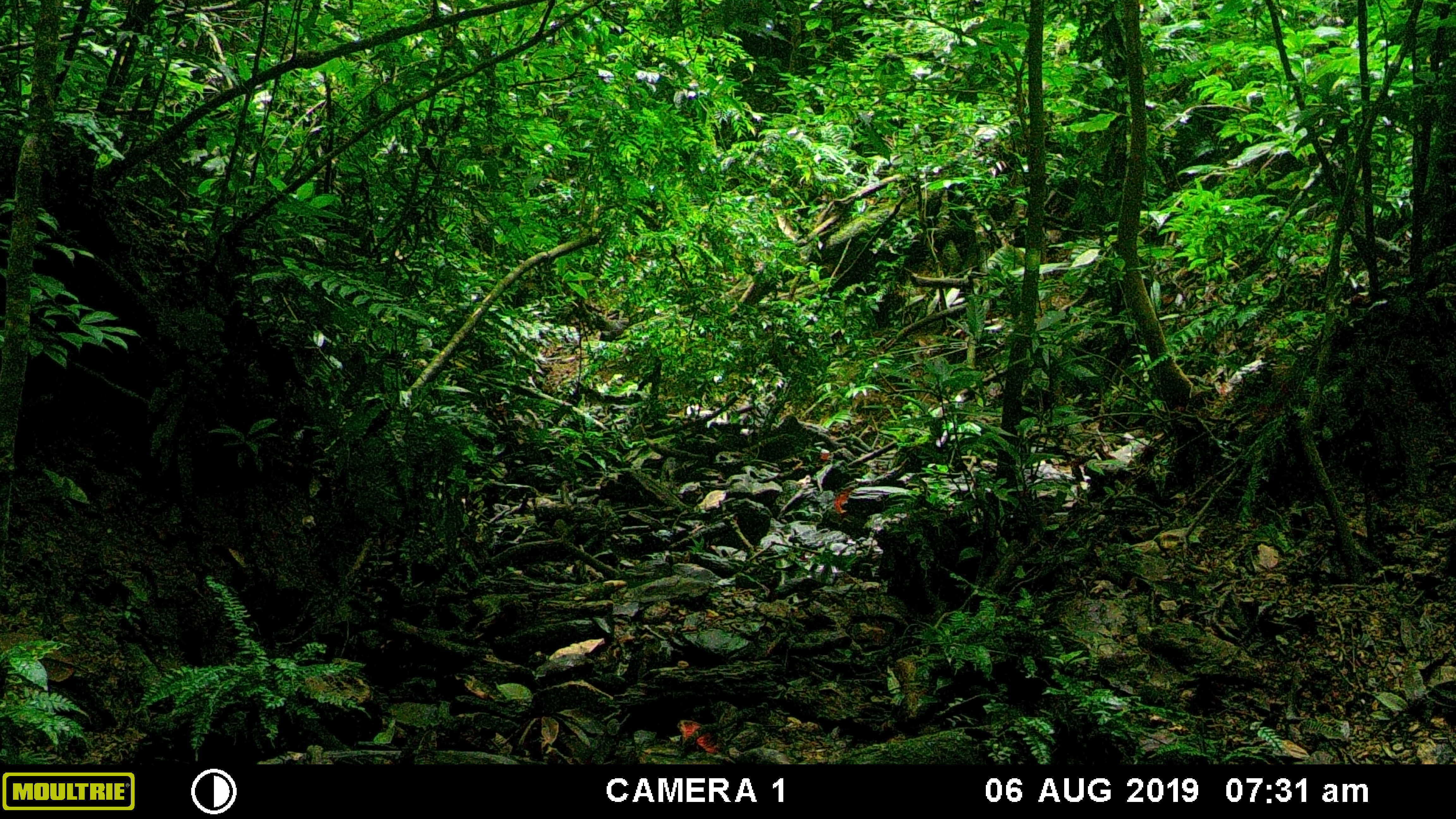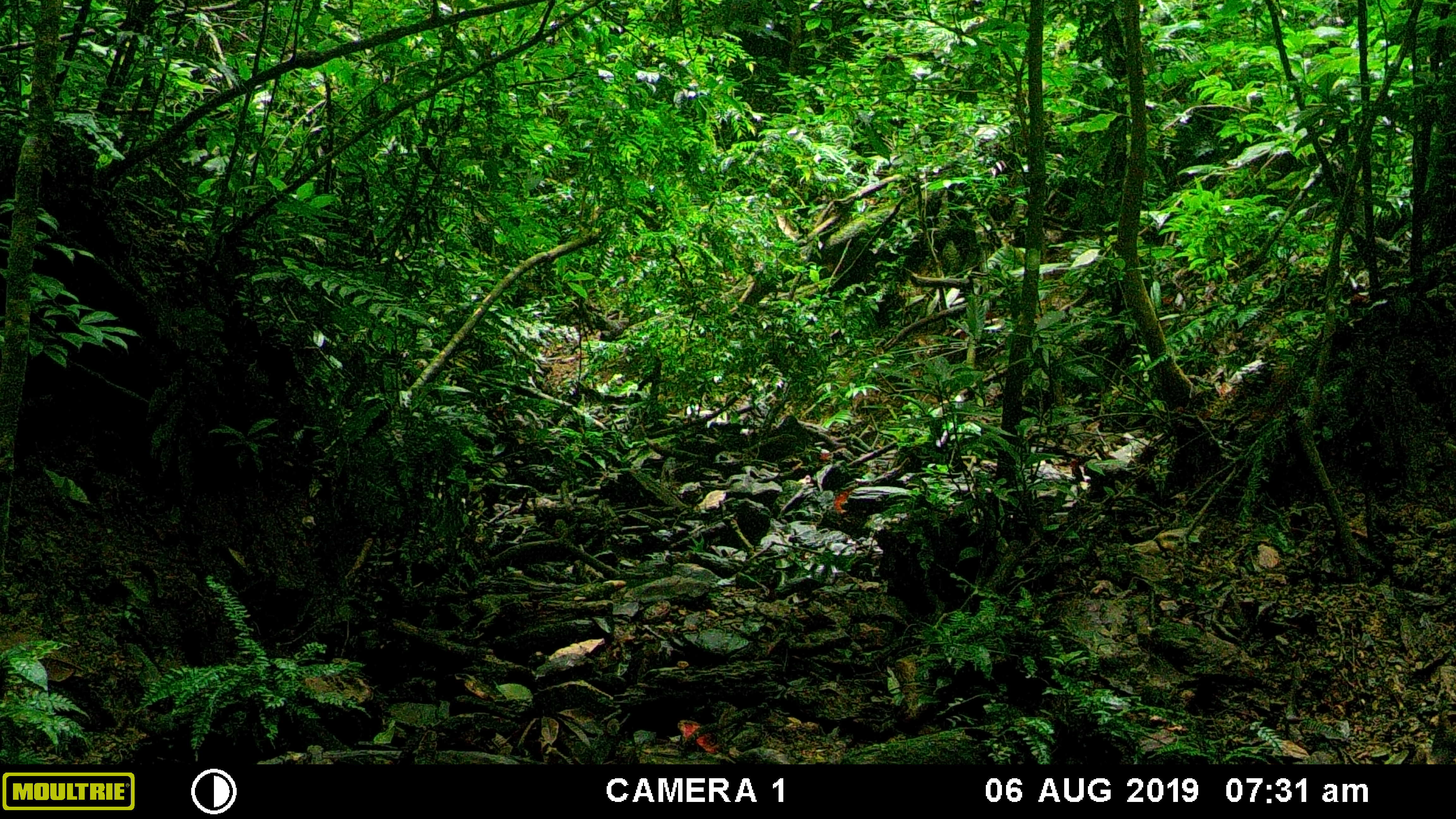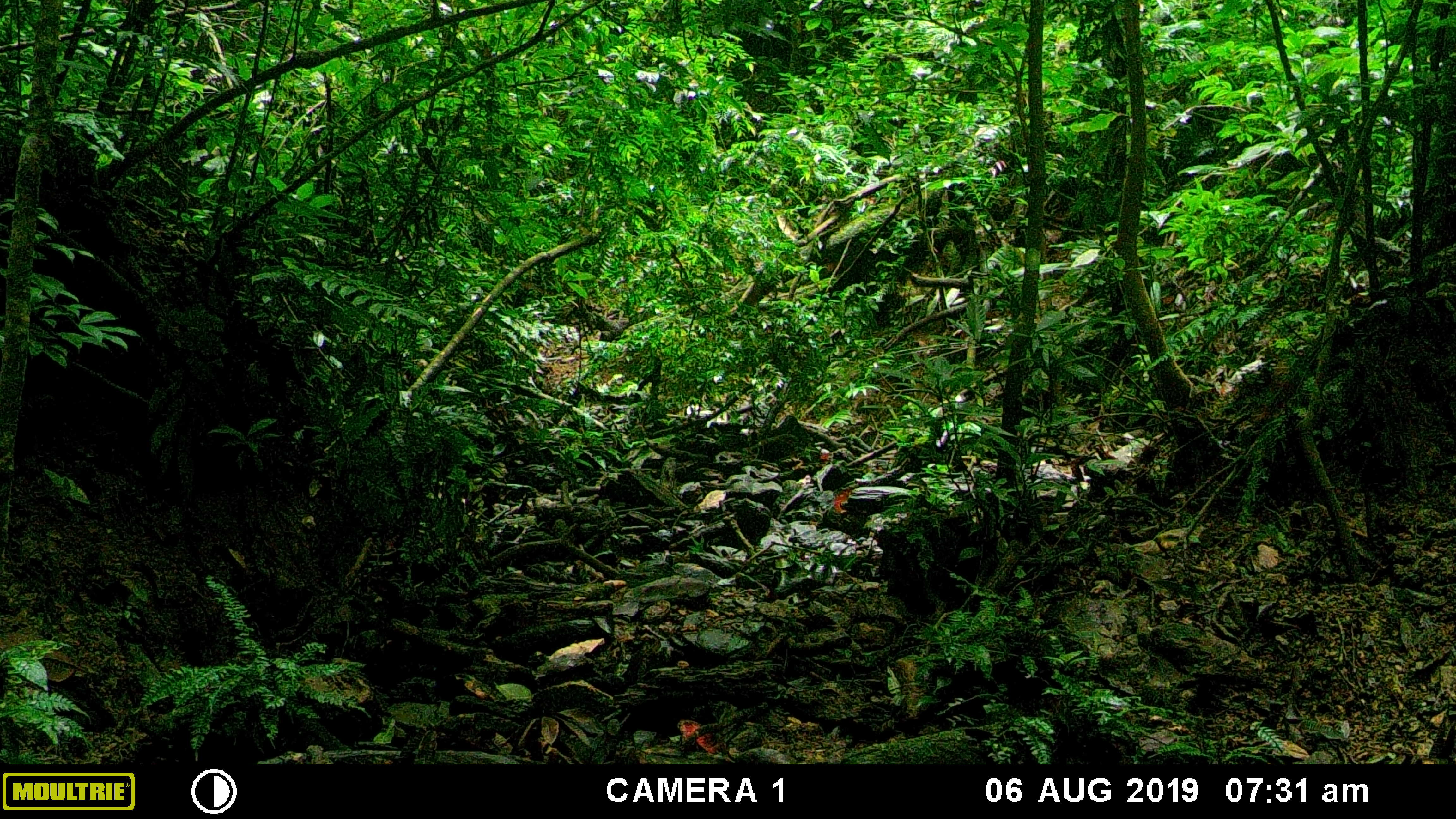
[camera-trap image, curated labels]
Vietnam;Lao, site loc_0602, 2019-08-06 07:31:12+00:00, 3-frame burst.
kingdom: Animalia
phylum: Chordata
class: Mammalia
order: Artiodactyla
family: Suidae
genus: Sus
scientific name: Sus scrofa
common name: eurasian wild pig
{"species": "eurasian wild pig (Sus scrofa)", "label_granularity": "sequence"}